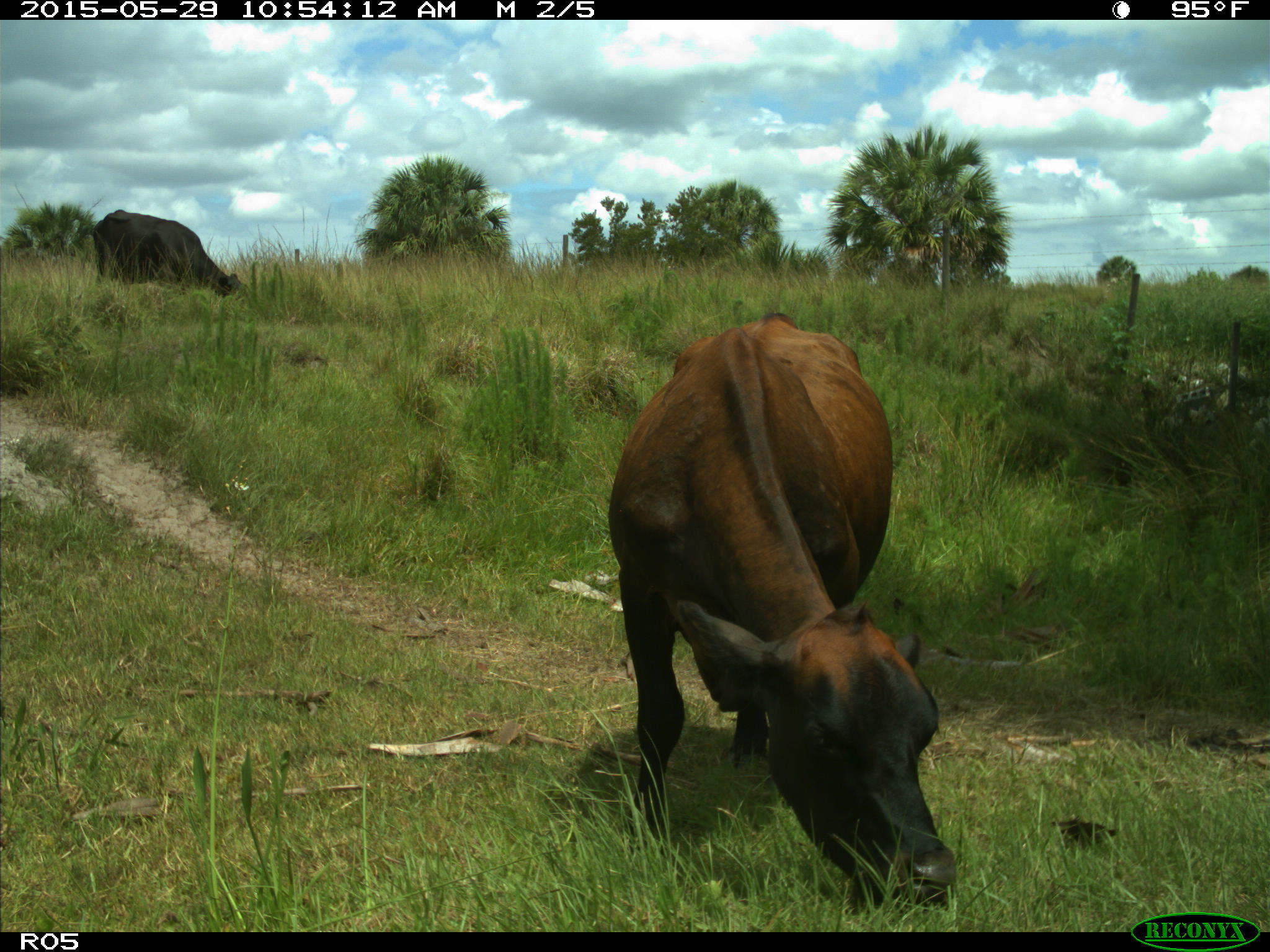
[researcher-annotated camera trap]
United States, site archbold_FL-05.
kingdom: Animalia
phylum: Chordata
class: Mammalia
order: Artiodactyla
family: Bovidae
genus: Bos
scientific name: Bos taurus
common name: domestic cow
Bos taurus (domestic cow).